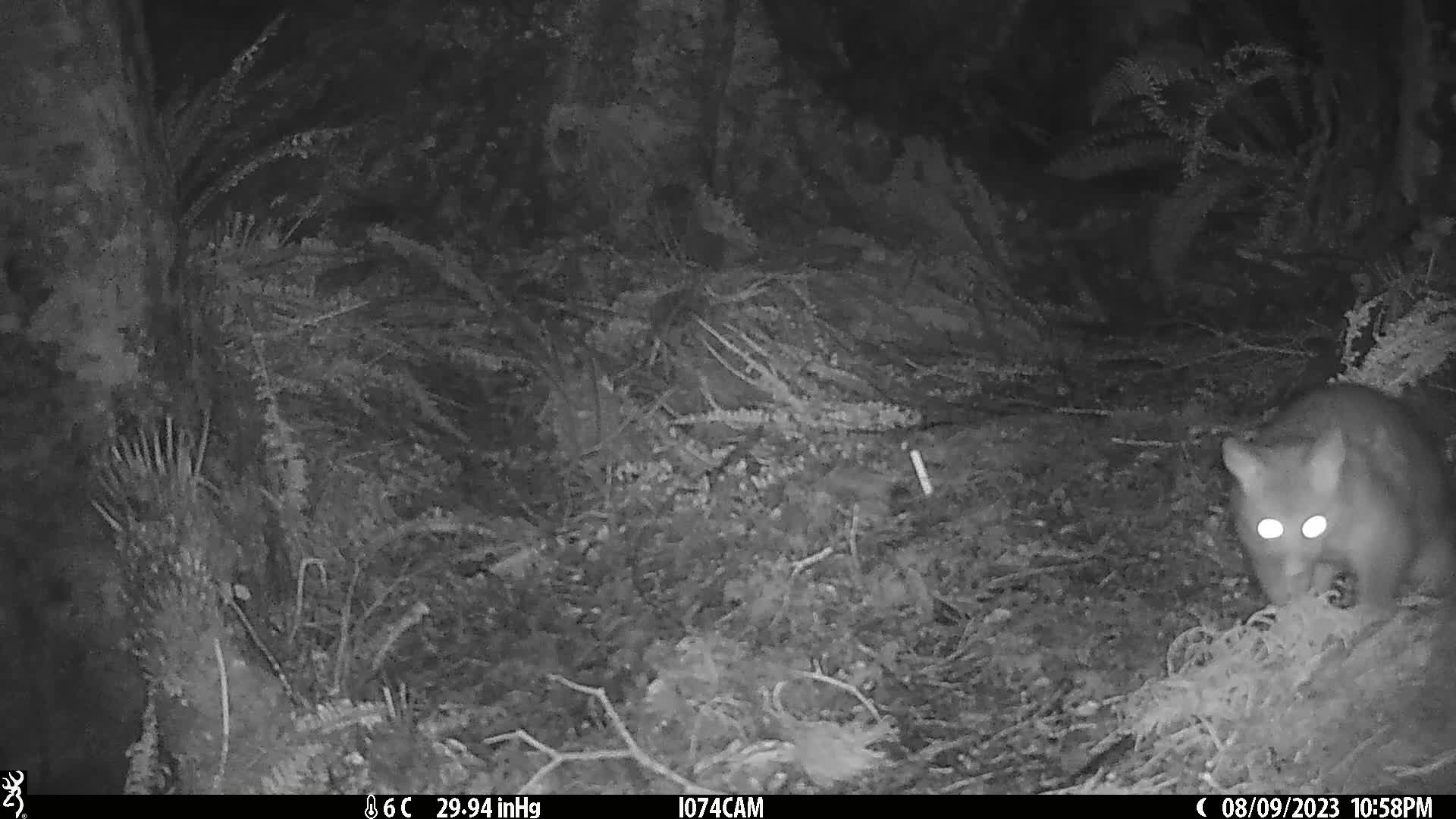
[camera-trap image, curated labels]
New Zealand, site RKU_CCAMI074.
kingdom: Animalia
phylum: Chordata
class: Mammalia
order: Diprotodontia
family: Phalangeridae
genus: Trichosurus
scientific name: Trichosurus vulpecula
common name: common brushtail possum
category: possum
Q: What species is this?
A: Possum (common brushtail possum) (Trichosurus vulpecula).